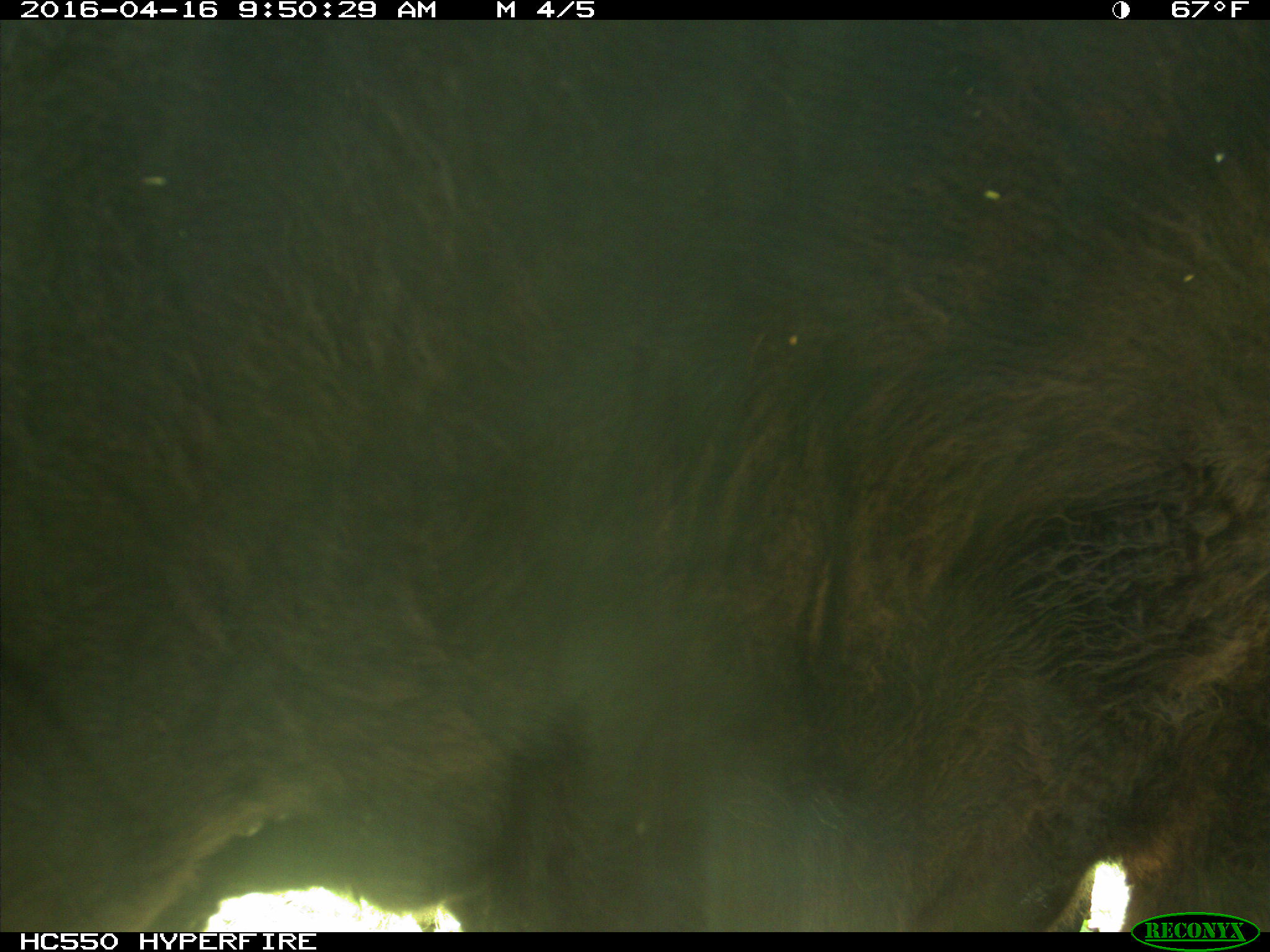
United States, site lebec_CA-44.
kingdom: Animalia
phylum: Chordata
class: Mammalia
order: Artiodactyla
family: Bovidae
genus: Bos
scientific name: Bos taurus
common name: domestic cow